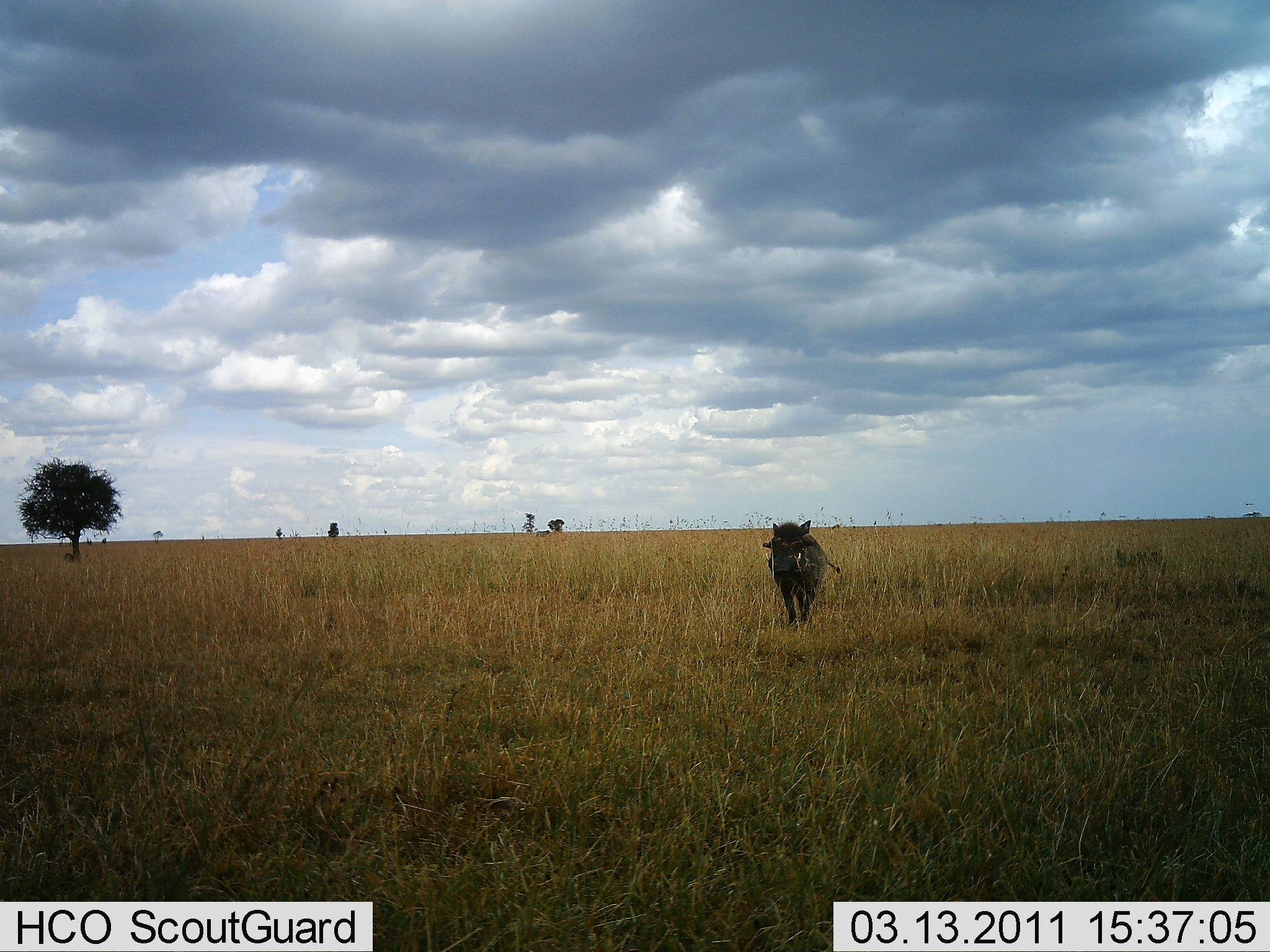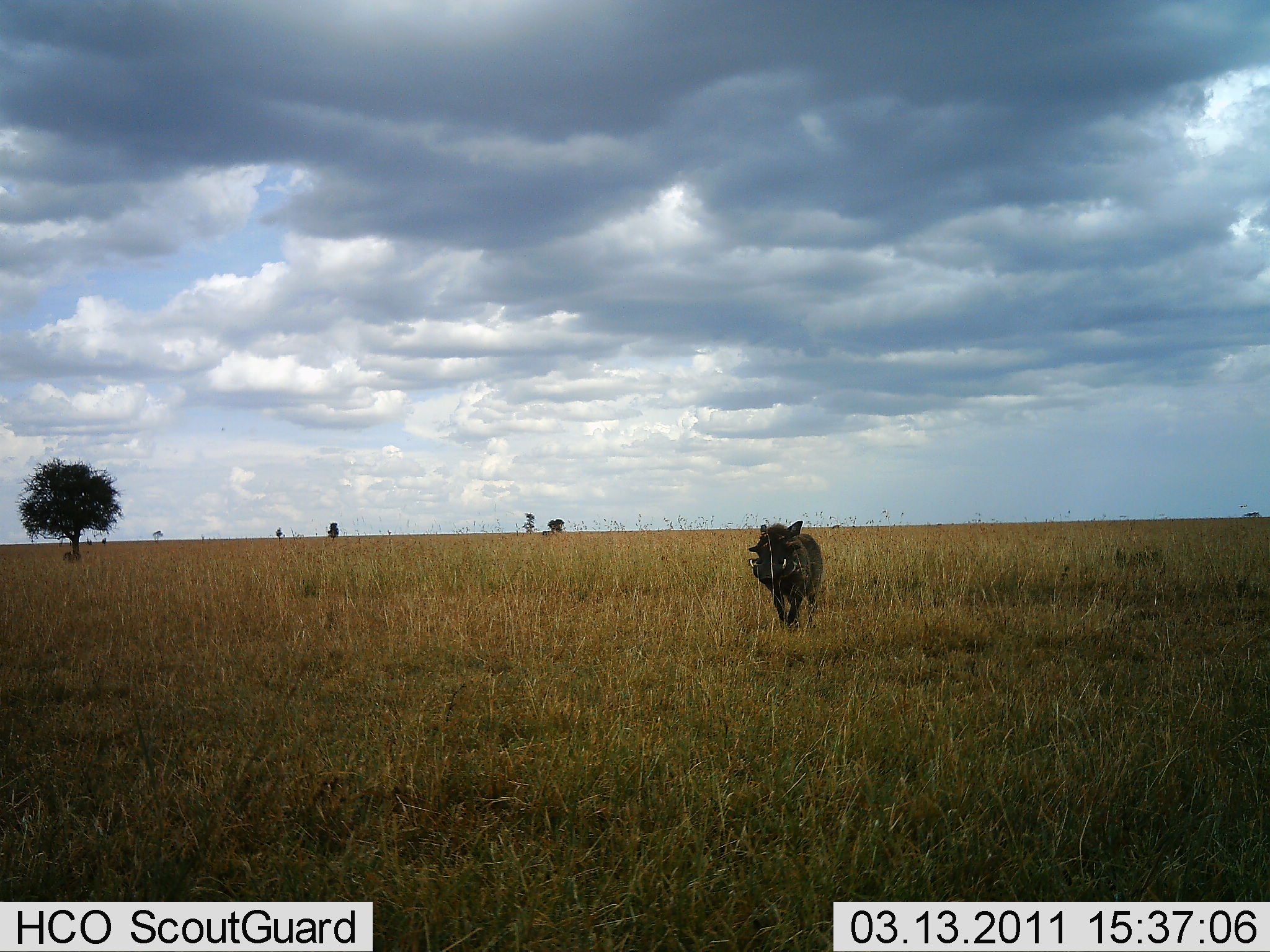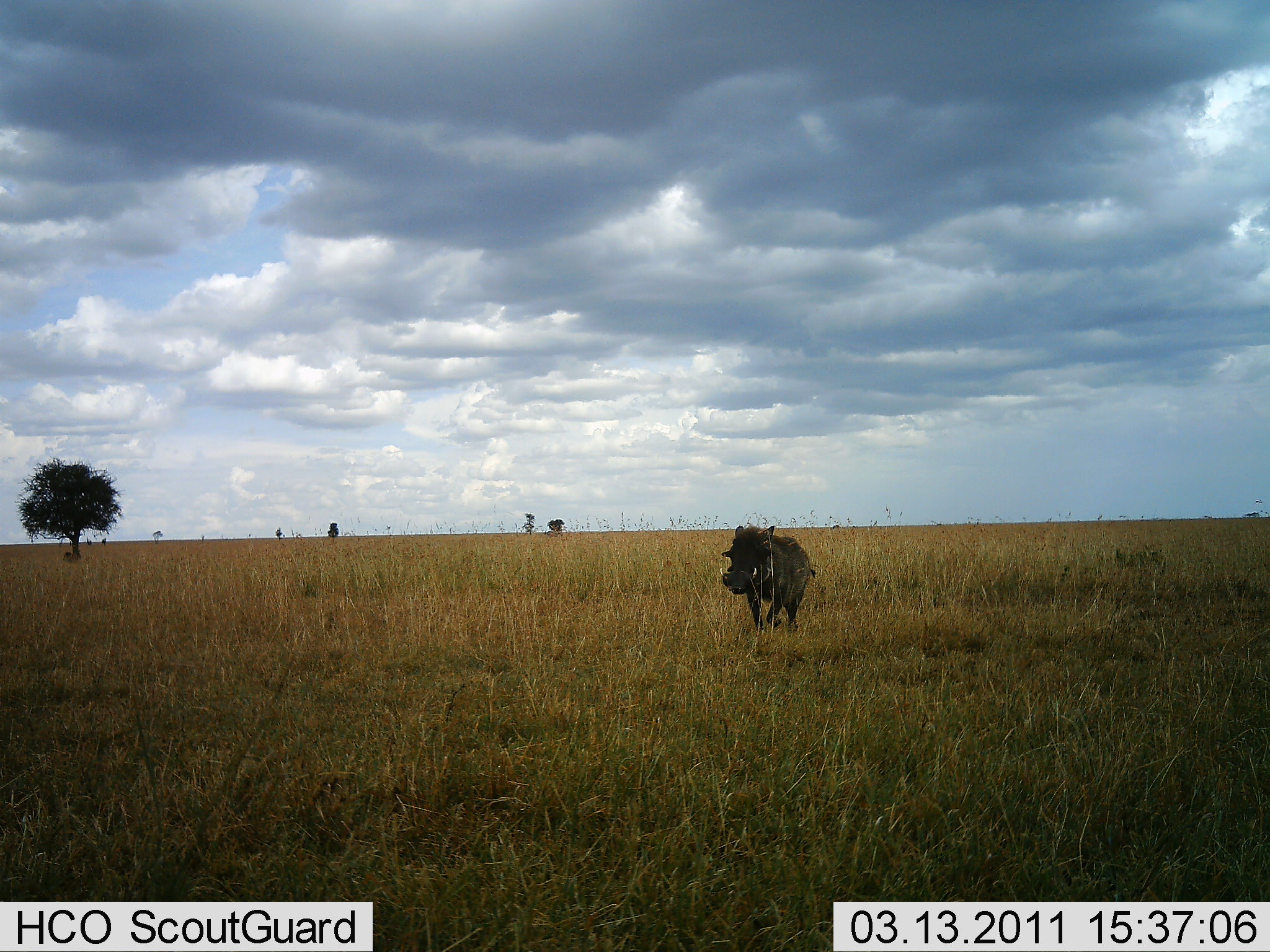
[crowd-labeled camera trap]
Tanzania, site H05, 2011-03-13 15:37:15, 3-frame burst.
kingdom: Animalia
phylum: Chordata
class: Mammalia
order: Artiodactyla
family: Suidae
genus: Phacochoerus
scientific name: Phacochoerus africanus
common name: warthog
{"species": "warthog (Phacochoerus africanus)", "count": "1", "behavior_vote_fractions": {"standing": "9%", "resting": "0%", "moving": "91%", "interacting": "0%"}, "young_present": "0%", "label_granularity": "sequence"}